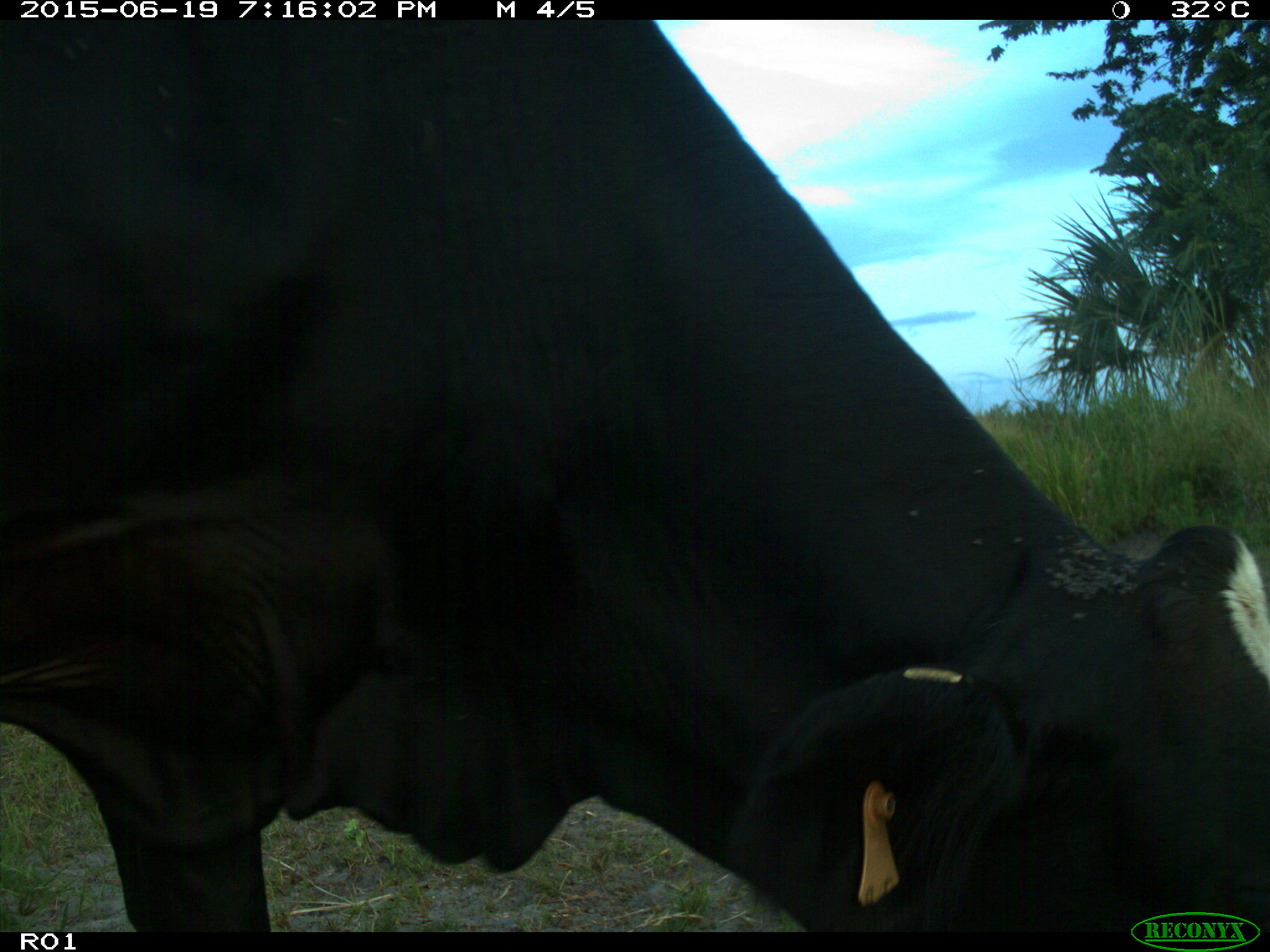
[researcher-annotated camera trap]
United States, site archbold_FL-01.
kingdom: Animalia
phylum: Chordata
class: Mammalia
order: Artiodactyla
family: Bovidae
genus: Bos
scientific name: Bos taurus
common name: domestic cow